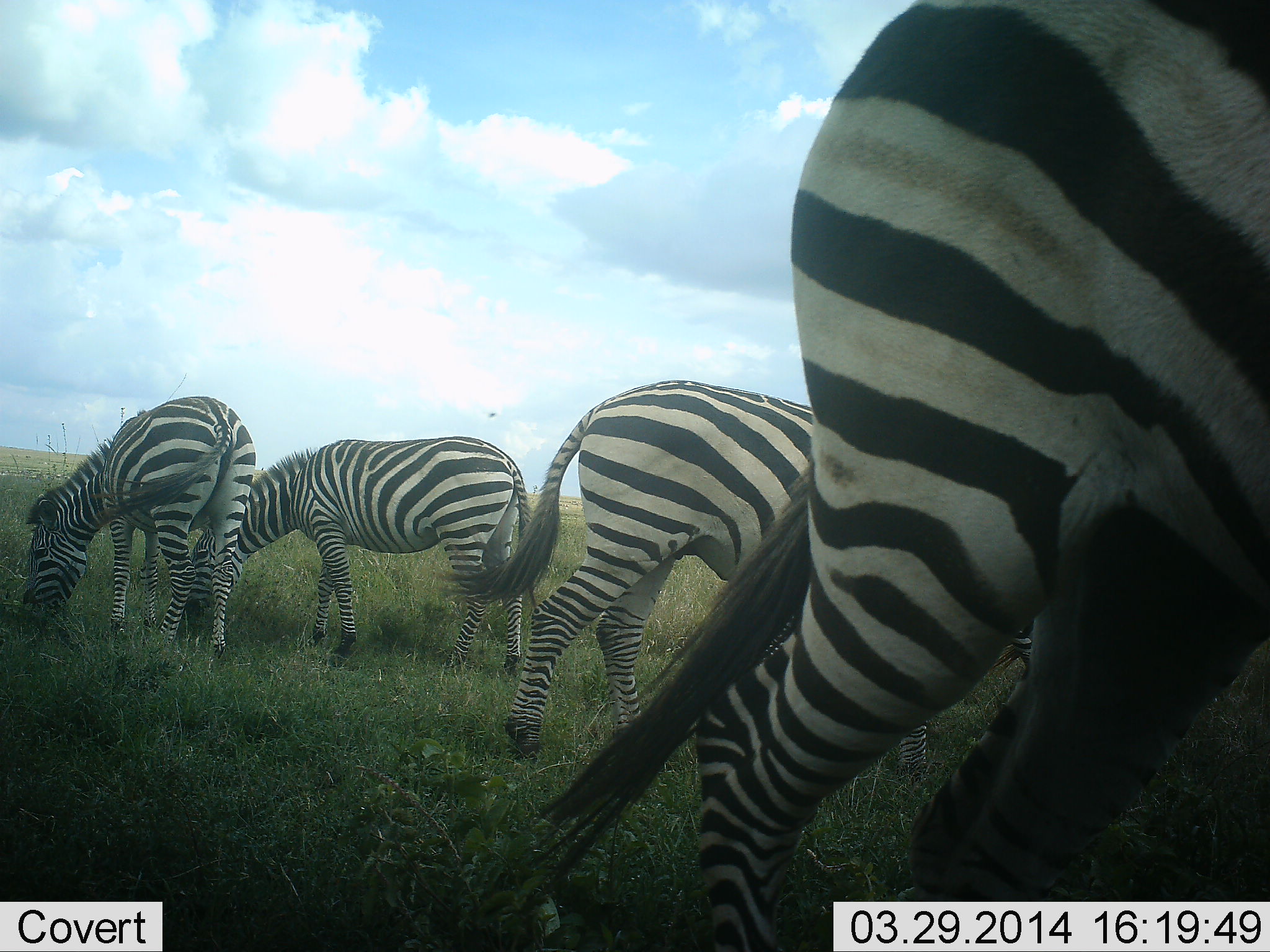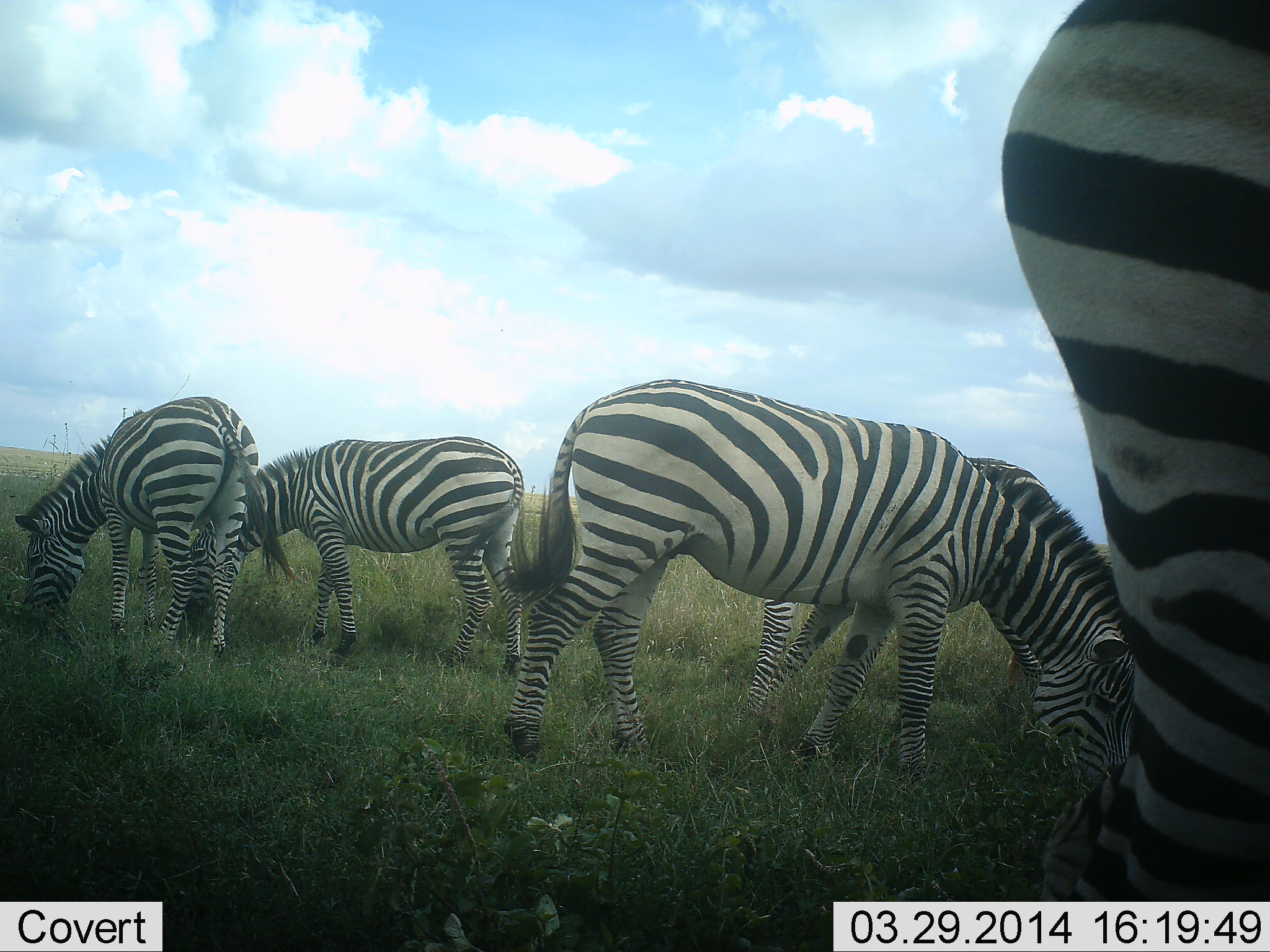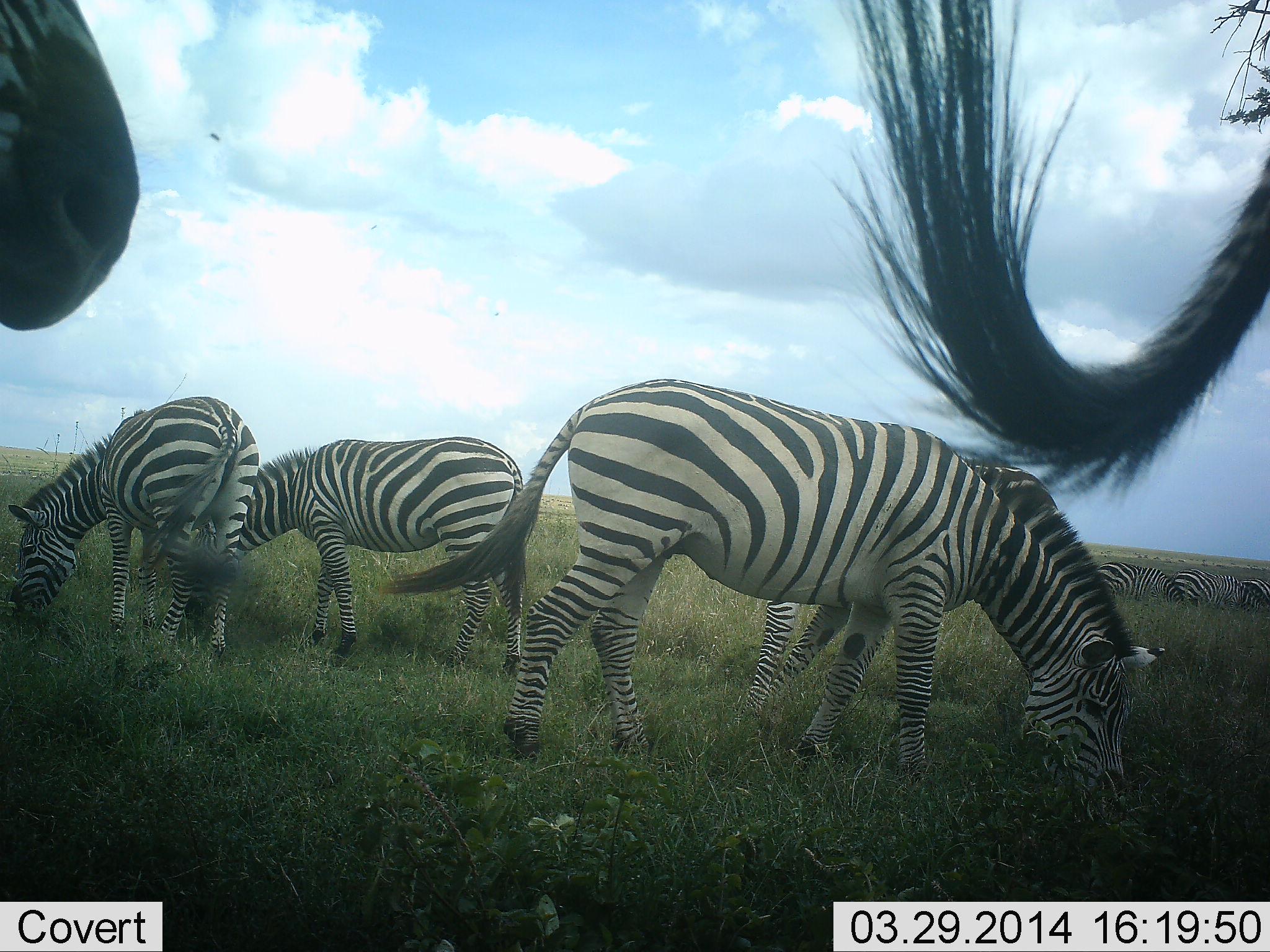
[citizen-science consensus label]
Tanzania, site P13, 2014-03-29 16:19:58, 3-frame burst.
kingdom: Animalia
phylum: Chordata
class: Mammalia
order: Perissodactyla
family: Equidae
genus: Equus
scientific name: Equus quagga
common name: plains zebra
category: zebra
Zebra (plains zebra) (Equus quagga), count 9. Behavior (volunteer vote fractions): standing 50%, resting 10%, moving 40%, interacting 0%. Young present (vote fraction): 0%. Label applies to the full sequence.